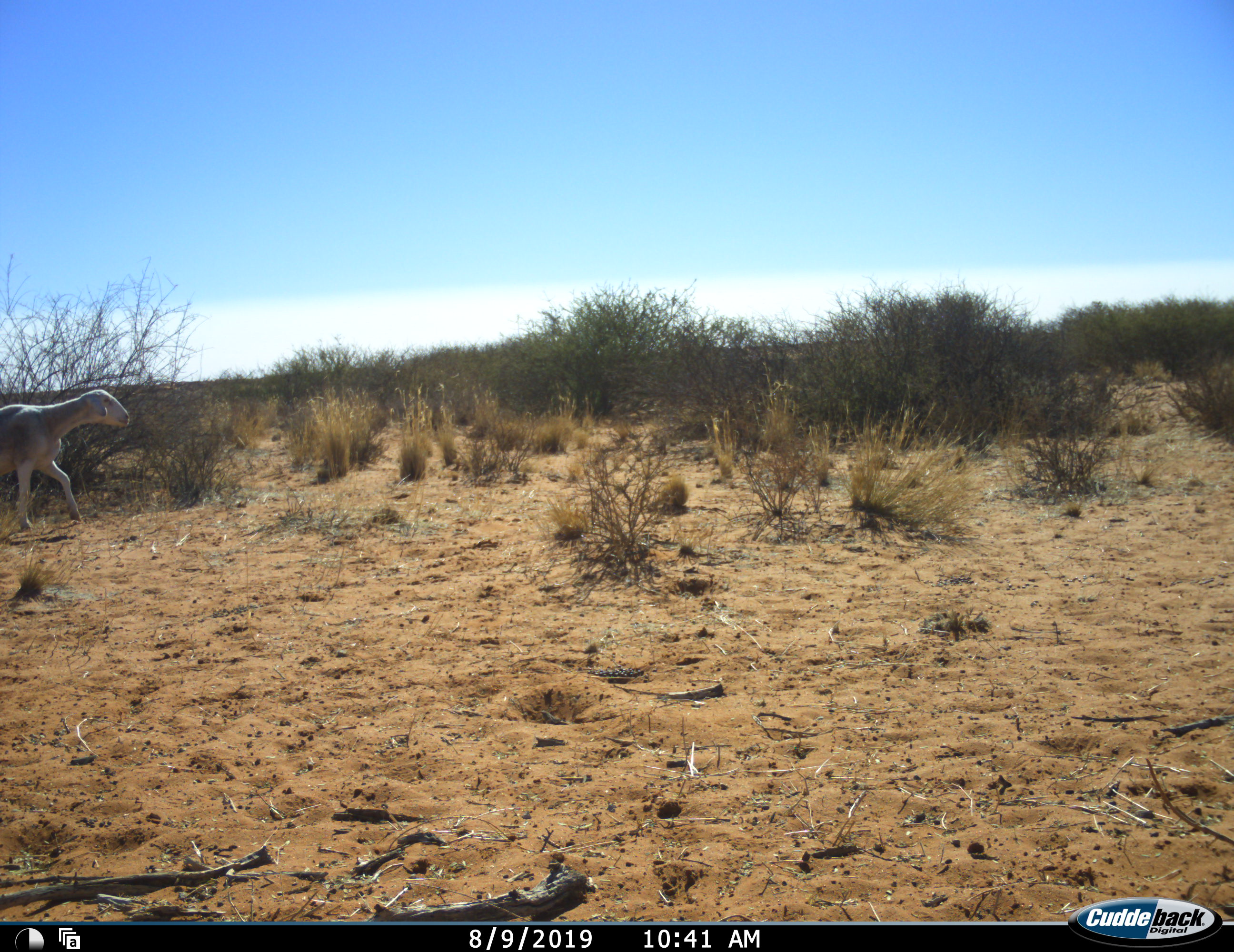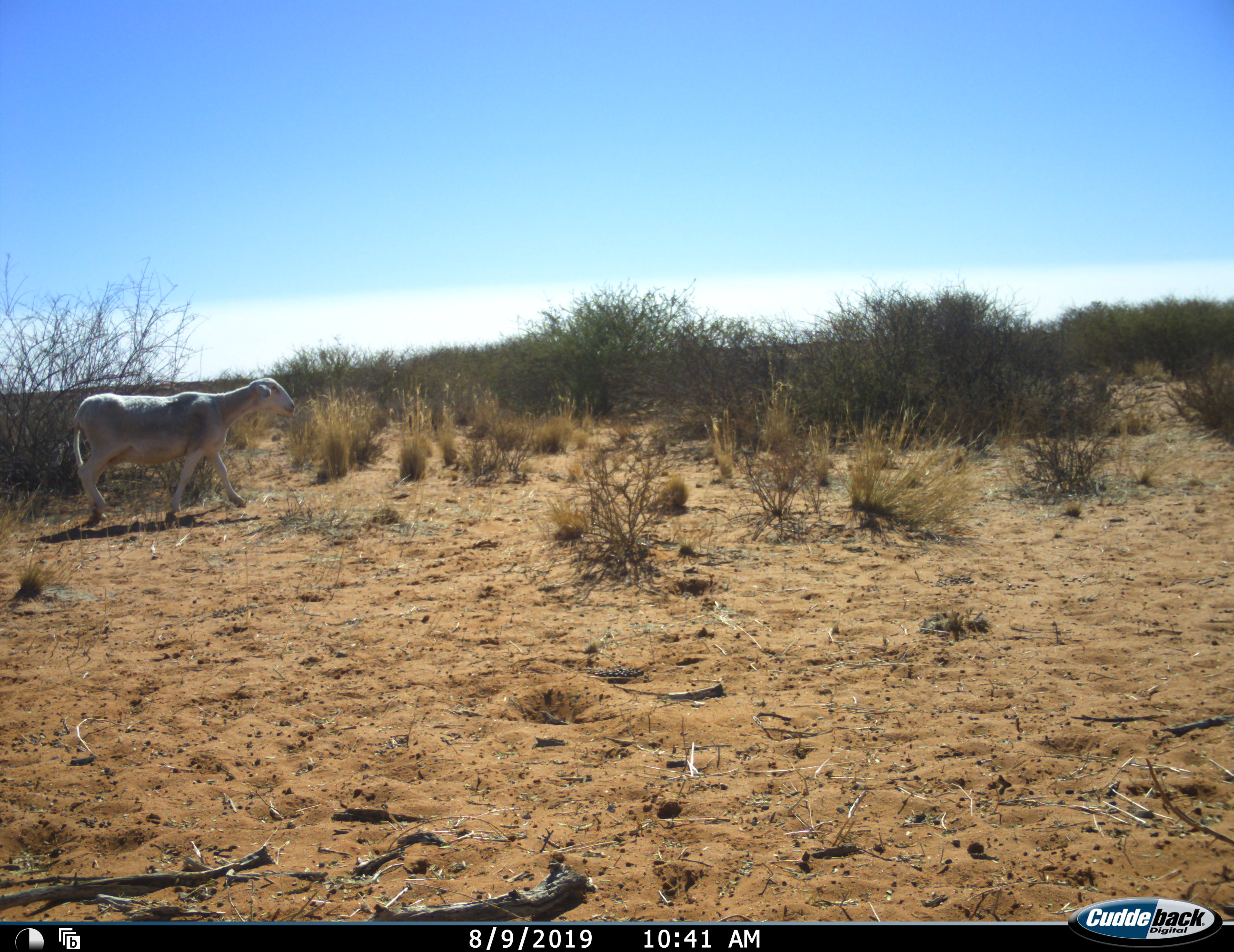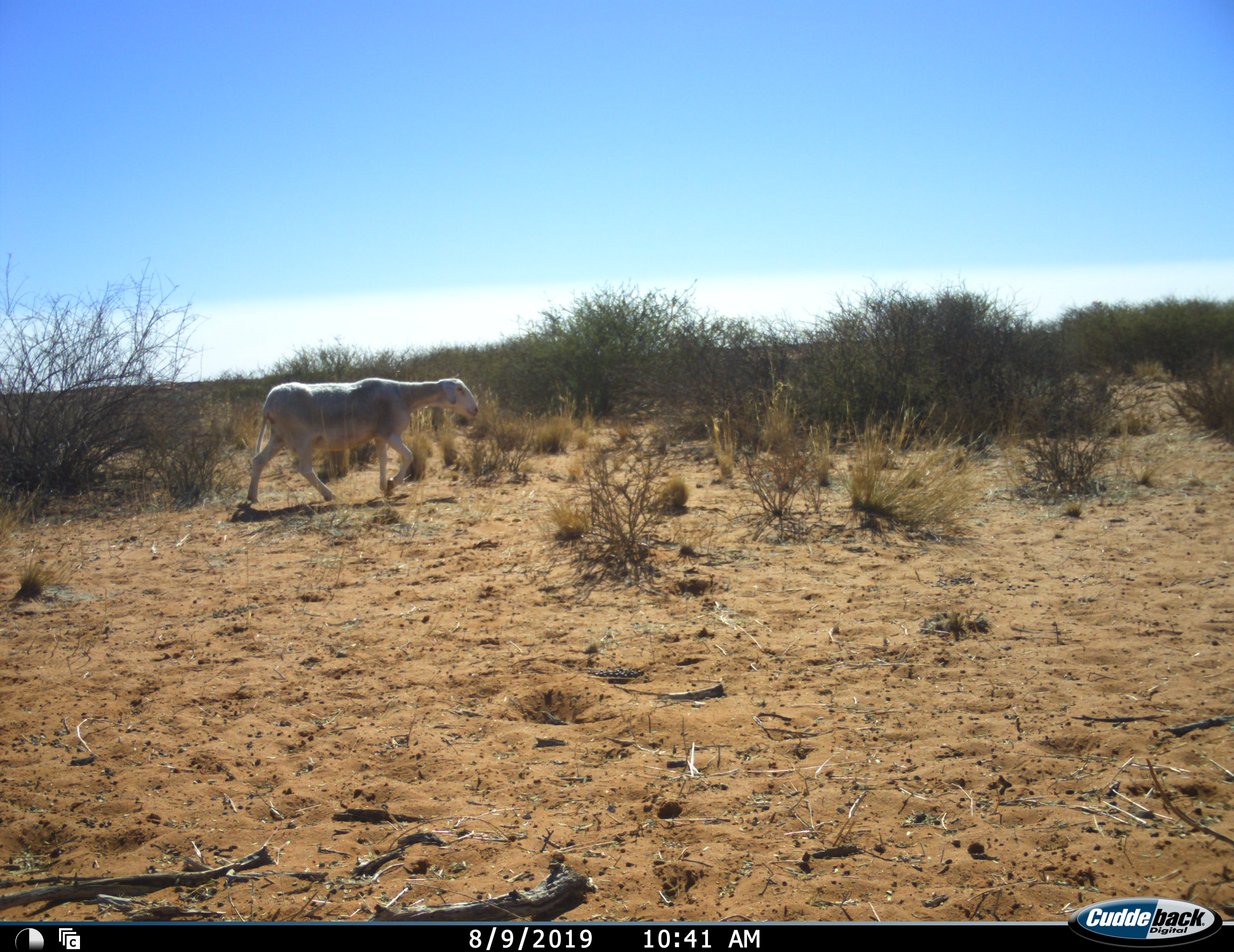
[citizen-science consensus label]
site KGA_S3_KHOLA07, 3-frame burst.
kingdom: Animalia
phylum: Chordata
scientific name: Vertebrata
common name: domestic animal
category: domesticanimal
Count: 1.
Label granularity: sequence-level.